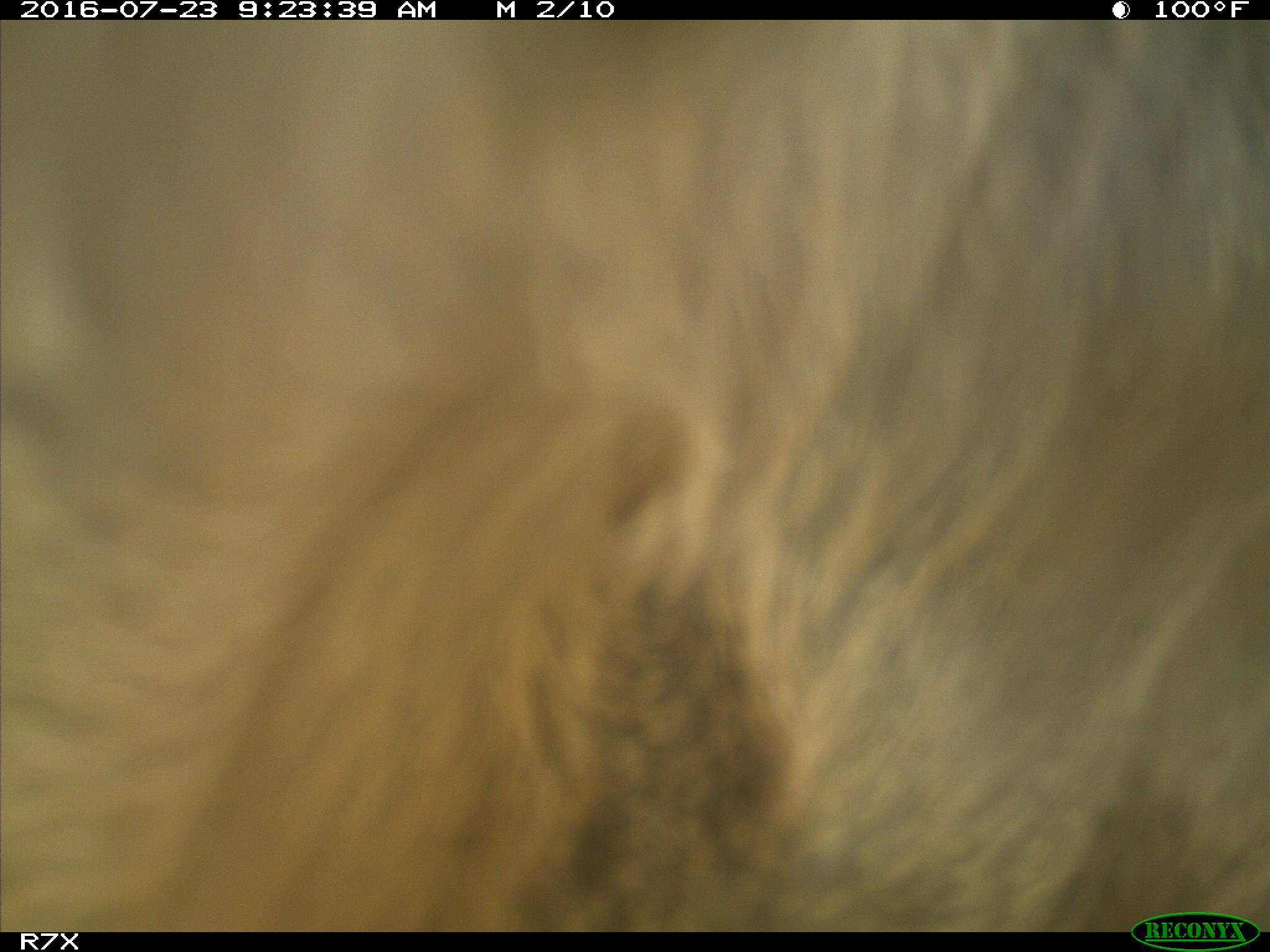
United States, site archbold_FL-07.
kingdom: Animalia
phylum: Chordata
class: Mammalia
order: Artiodactyla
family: Bovidae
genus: Bos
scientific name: Bos taurus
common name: domestic cow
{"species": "Bos taurus (domestic cow)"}